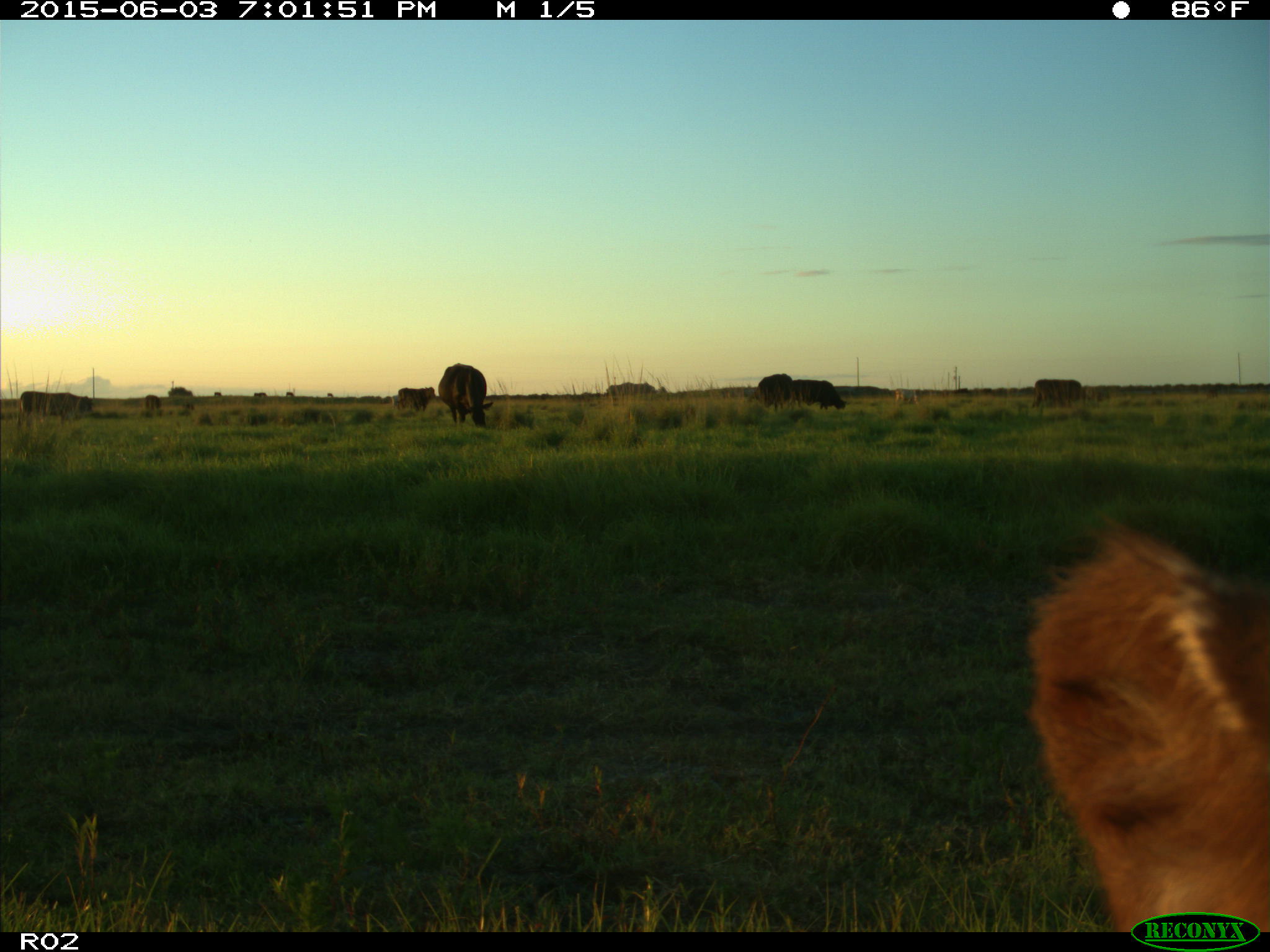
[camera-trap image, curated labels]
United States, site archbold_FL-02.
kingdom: Animalia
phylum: Chordata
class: Mammalia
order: Artiodactyla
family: Bovidae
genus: Bos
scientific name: Bos taurus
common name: domestic cow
Bos taurus (domestic cow).